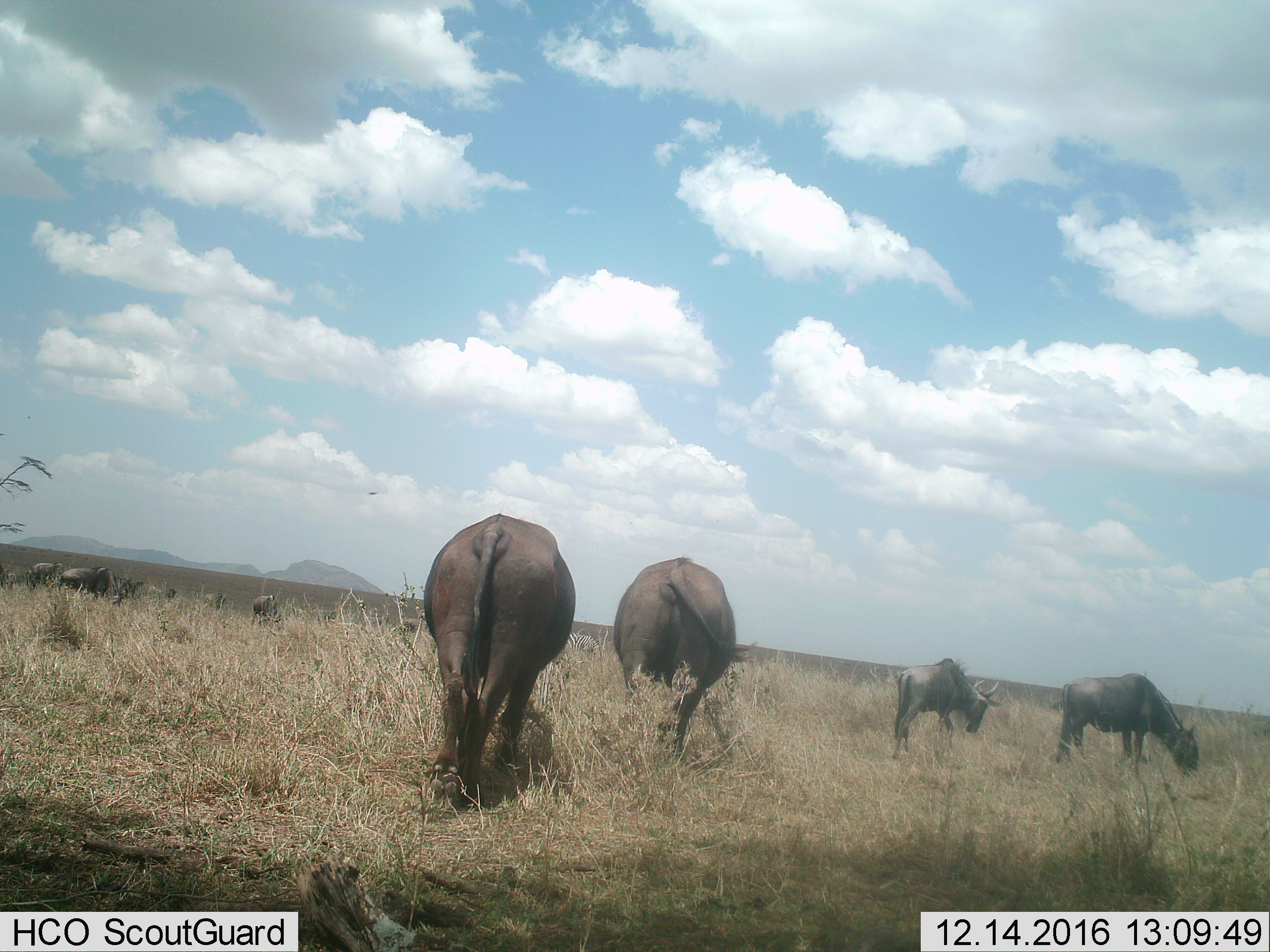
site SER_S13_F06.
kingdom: Animalia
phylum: Chordata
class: Mammalia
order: Artiodactyla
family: Bovidae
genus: Connochaetes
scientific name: Connochaetes taurinus taurinus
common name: blue wildebeest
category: wildebeestblue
Wildebeestblue (blue wildebeest) (Connochaetes taurinus taurinus), count 11-50. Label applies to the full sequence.